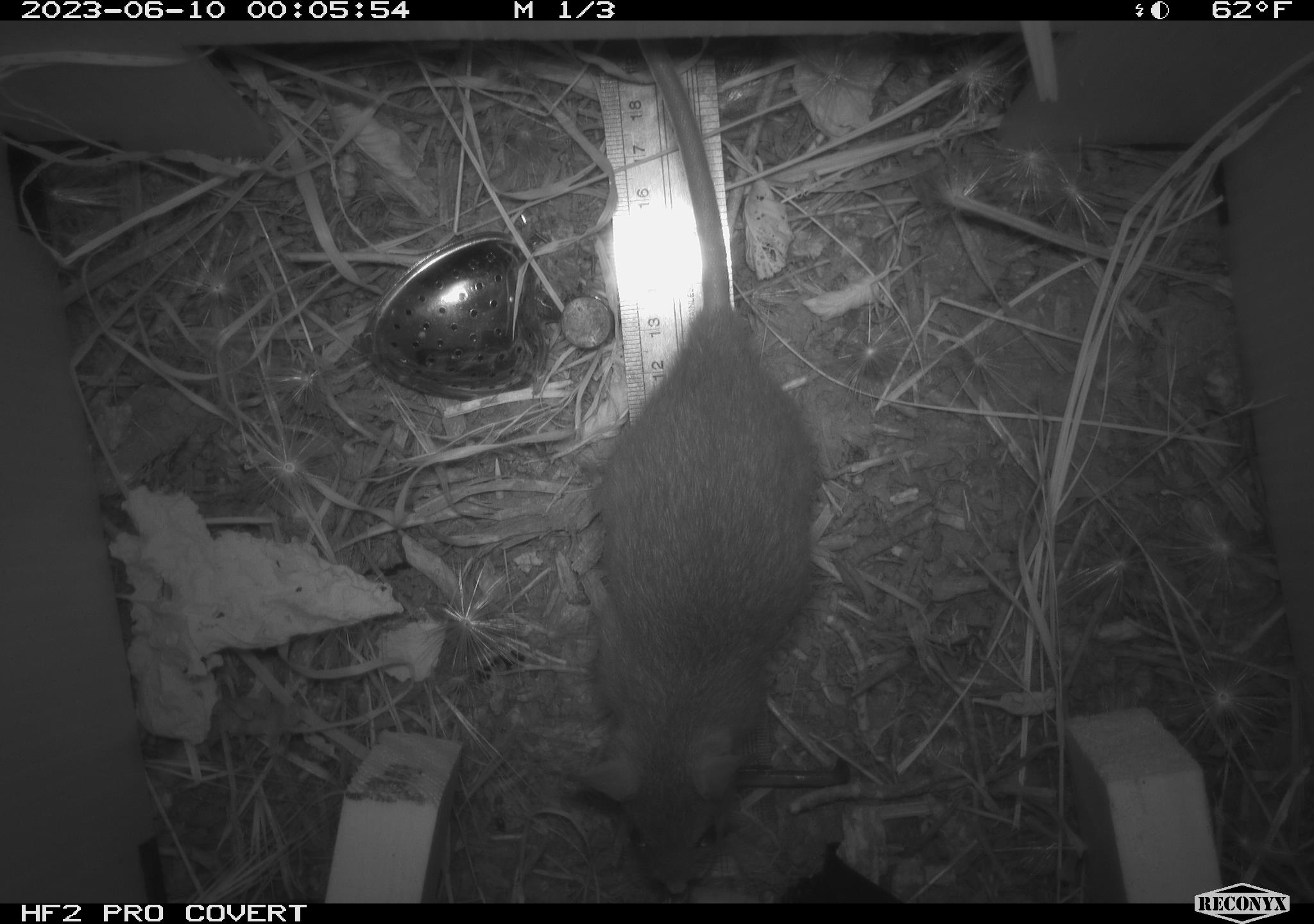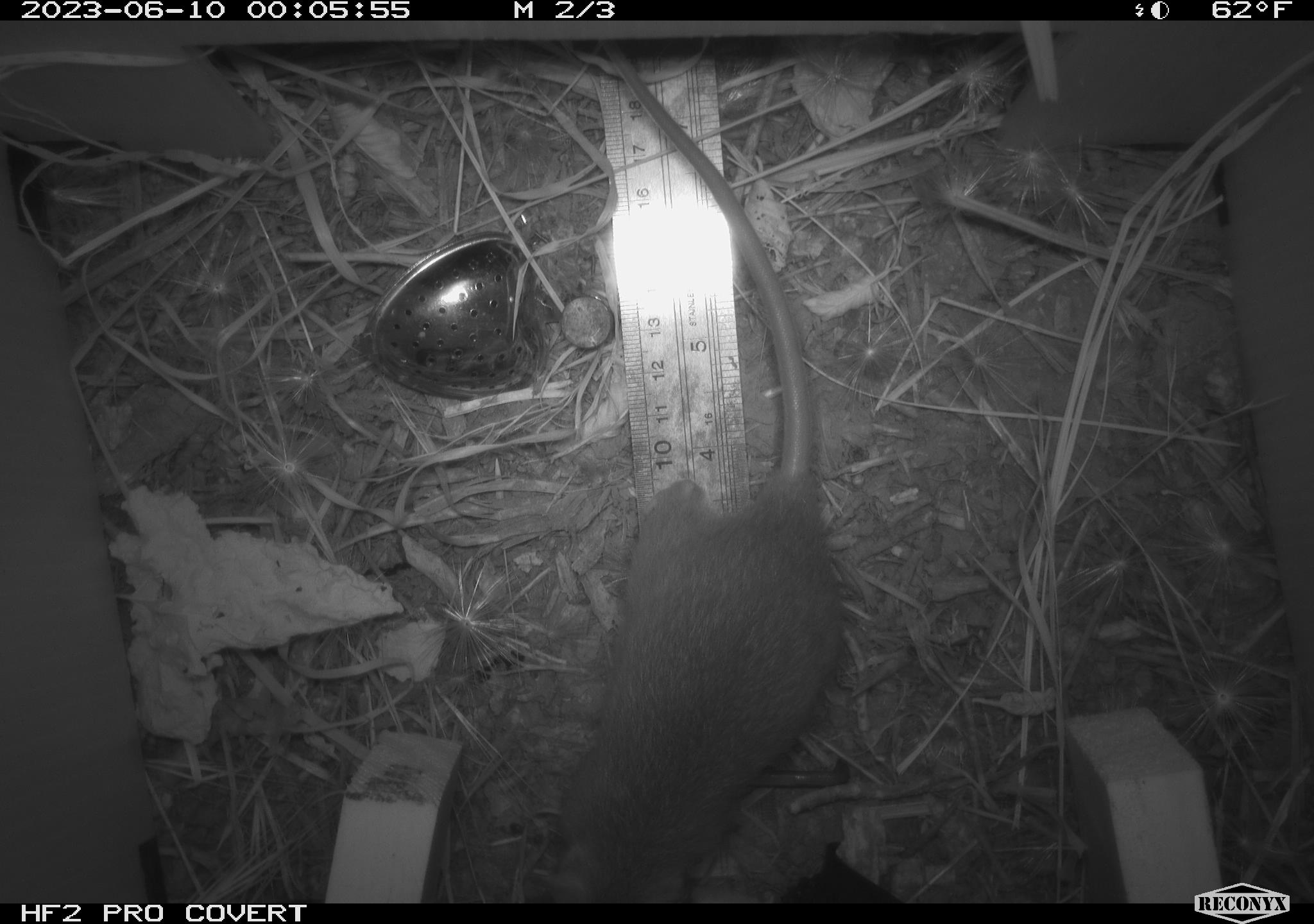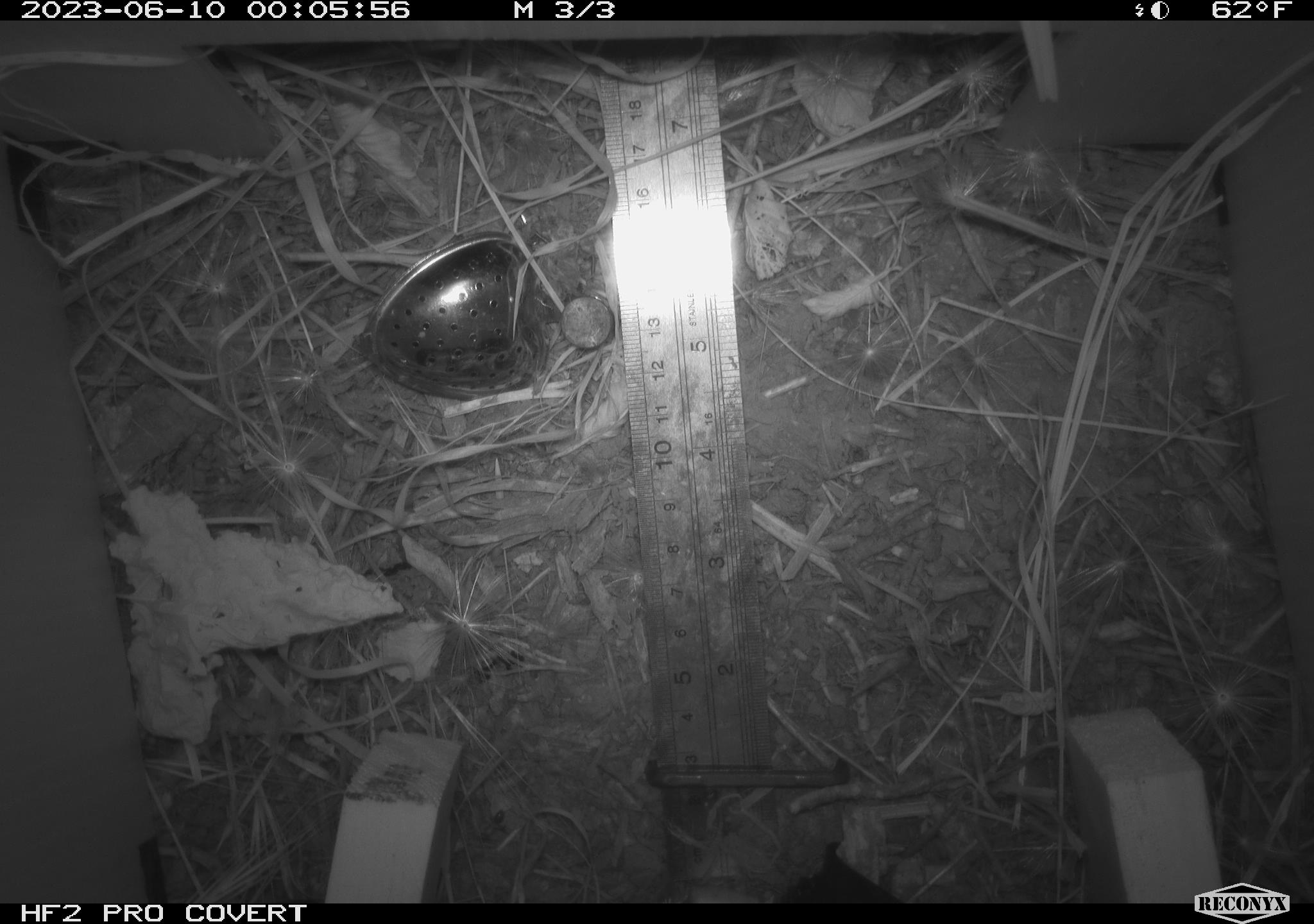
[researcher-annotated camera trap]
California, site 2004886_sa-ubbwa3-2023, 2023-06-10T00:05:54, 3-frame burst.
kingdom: Animalia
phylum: Chordata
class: Mammalia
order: Rodentia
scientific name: Rodentia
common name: mouse species